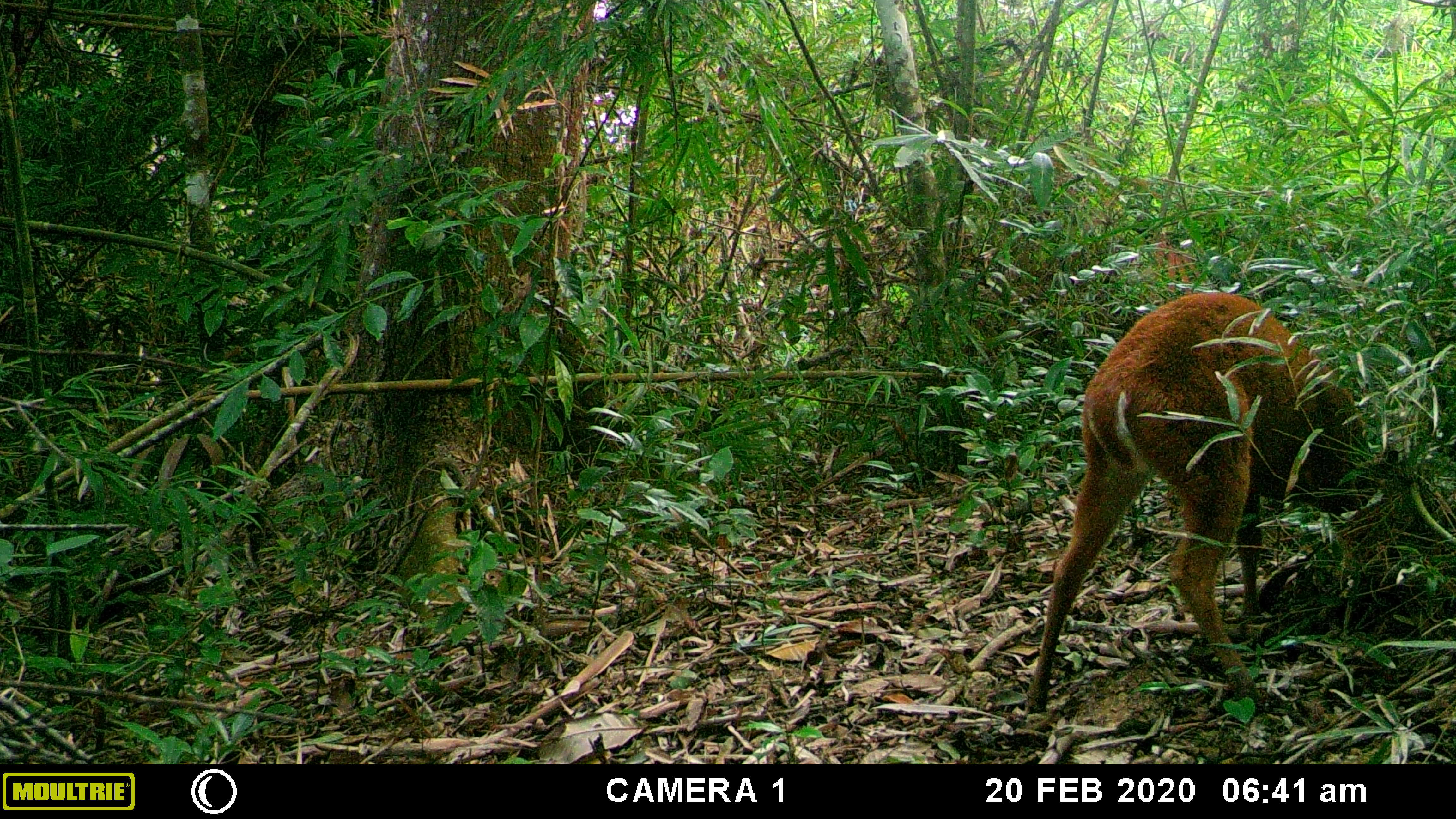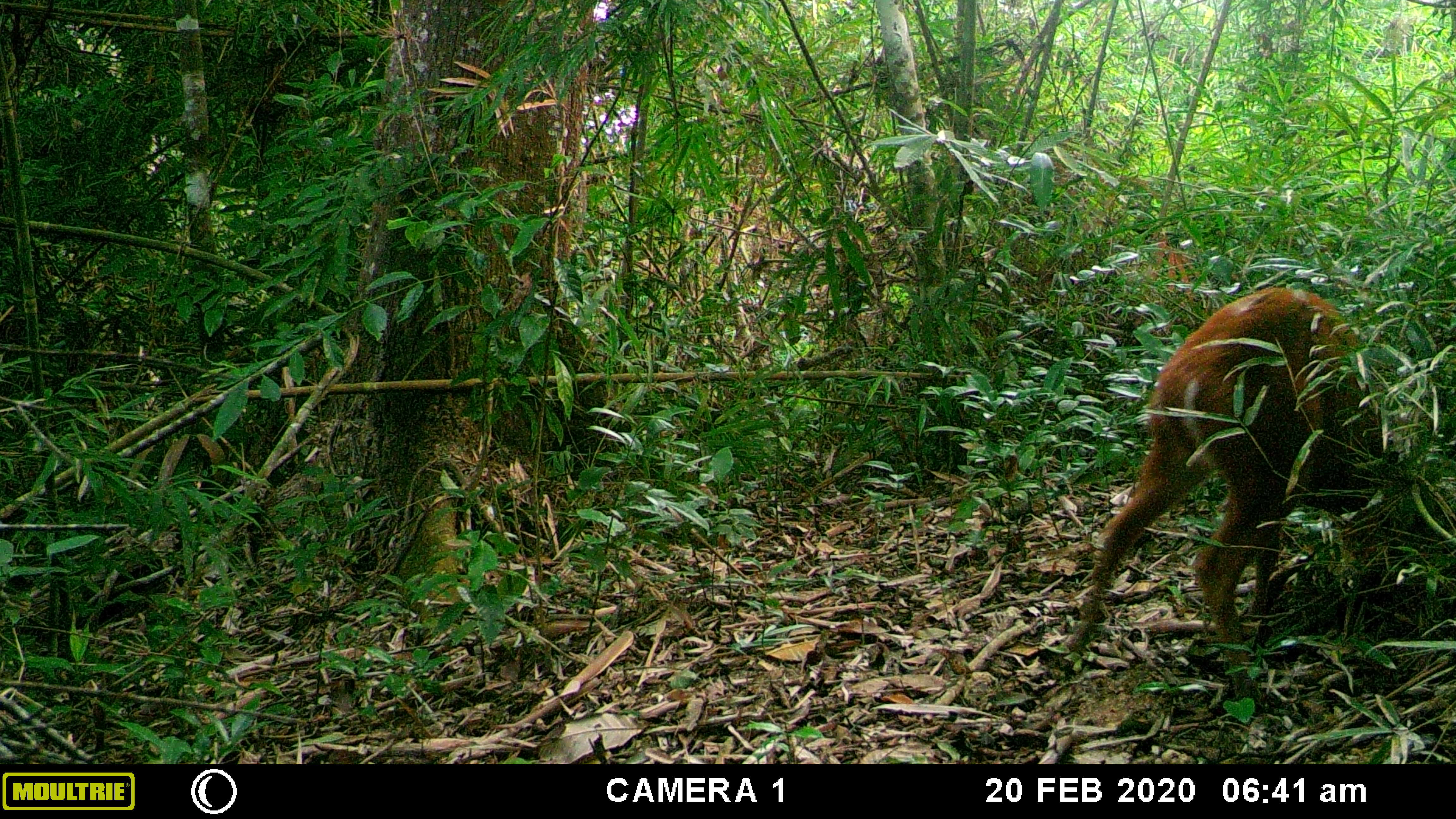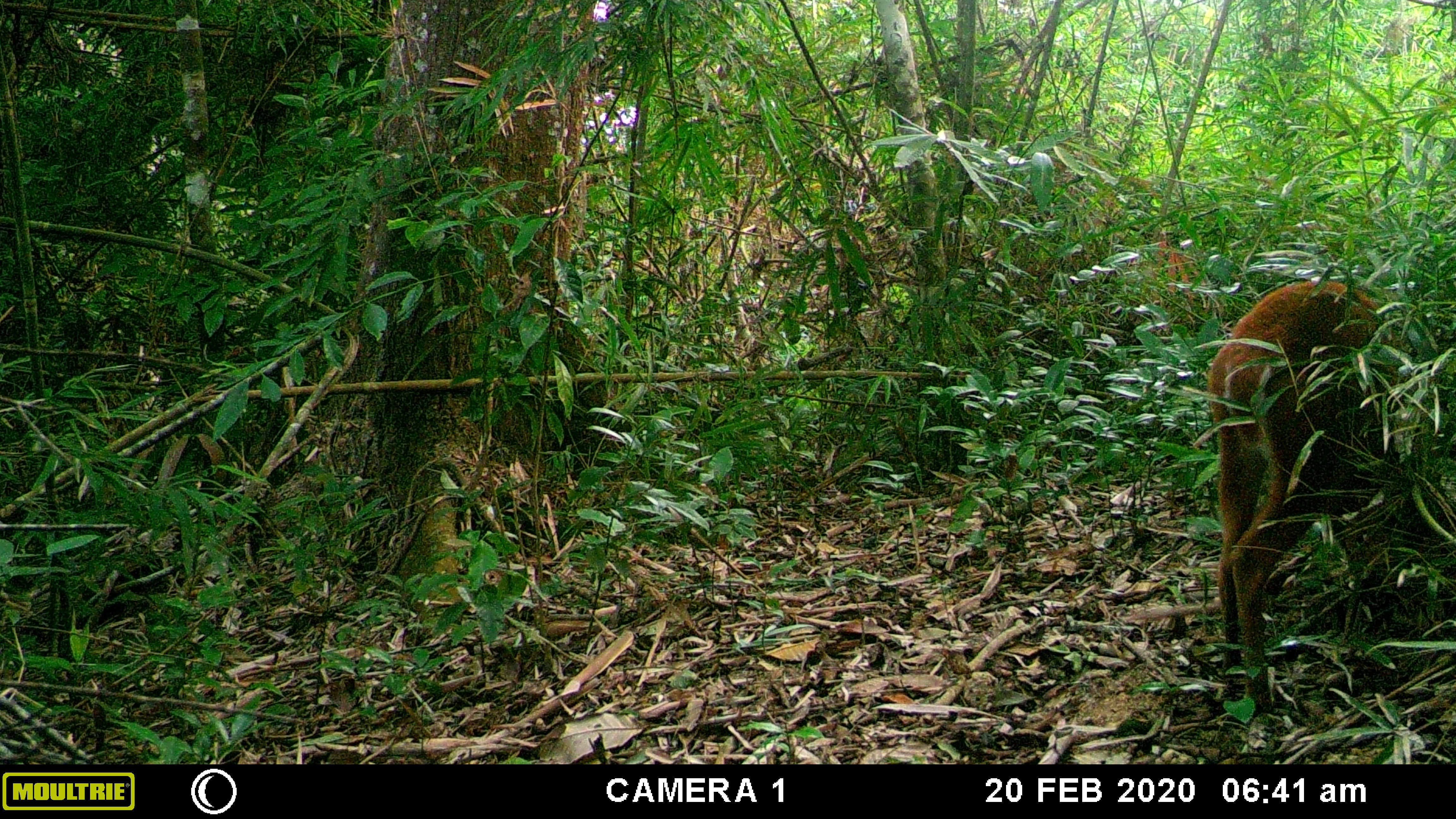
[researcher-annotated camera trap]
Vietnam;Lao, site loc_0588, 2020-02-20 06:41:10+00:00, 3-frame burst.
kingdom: Animalia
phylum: Chordata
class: Mammalia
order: Artiodactyla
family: Cervidae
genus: Muntiacus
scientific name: Muntiacus muntjak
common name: red muntjac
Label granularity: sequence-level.